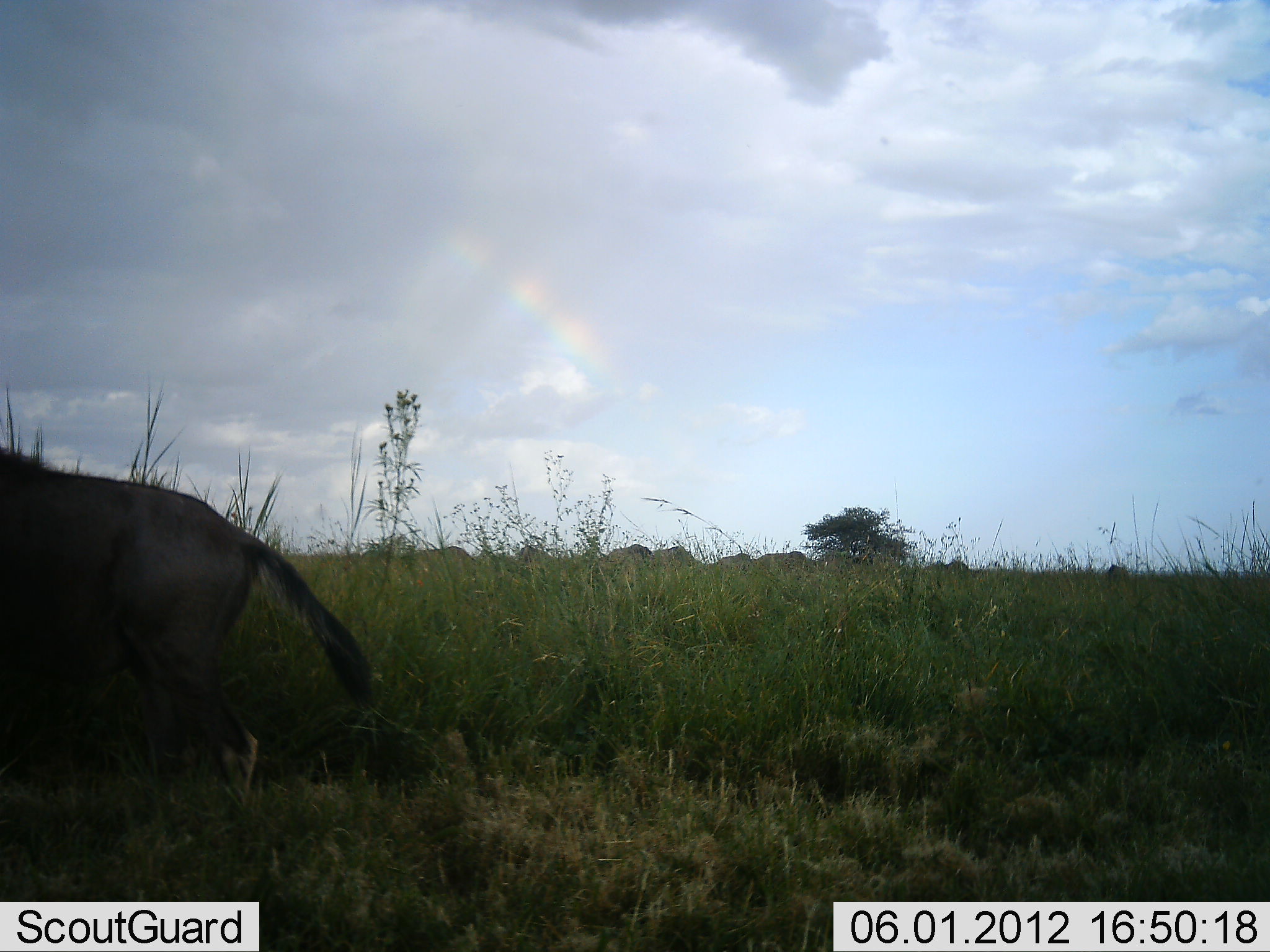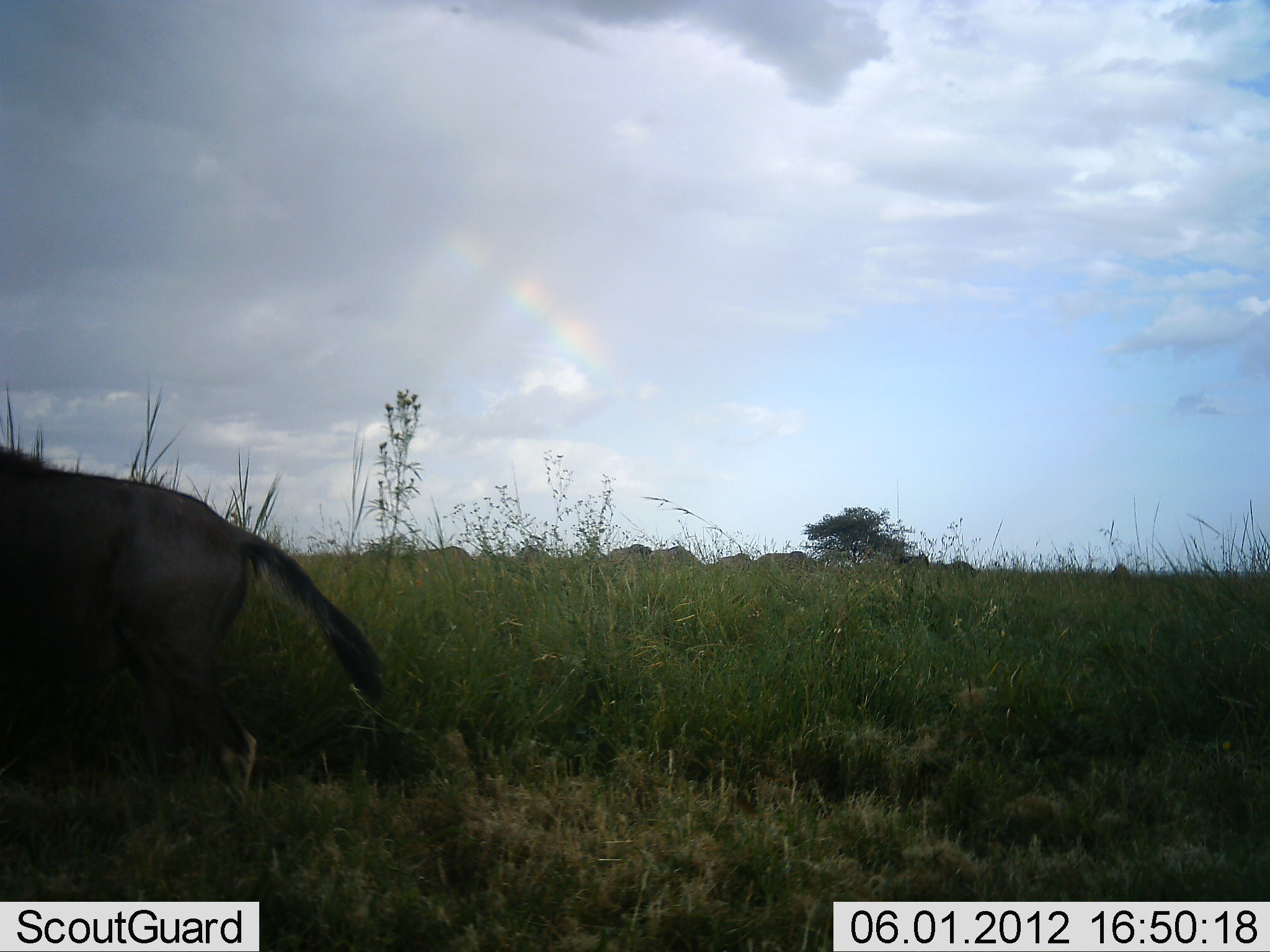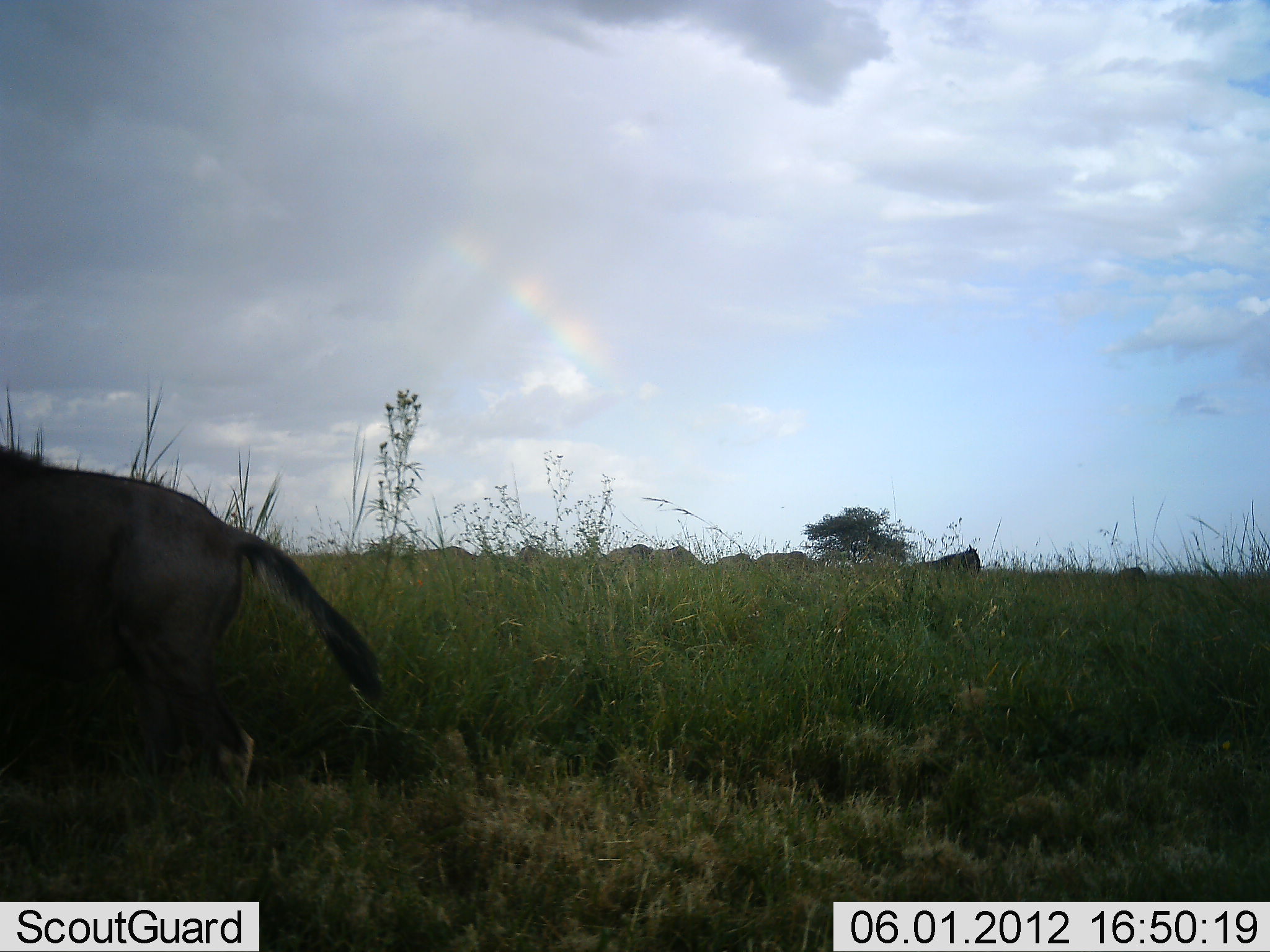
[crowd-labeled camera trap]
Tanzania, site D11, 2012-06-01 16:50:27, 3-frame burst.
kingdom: Animalia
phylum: Chordata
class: Mammalia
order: Artiodactyla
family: Bovidae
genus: Connochaetes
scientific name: Connochaetes taurinus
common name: blue wildebeest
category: wildebeest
Wildebeest (blue wildebeest) (Connochaetes taurinus), count 9. Behavior (volunteer vote fractions): standing 30%, resting 0%, moving 40%, interacting 20%. Young present (vote fraction): 0%. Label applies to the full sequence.